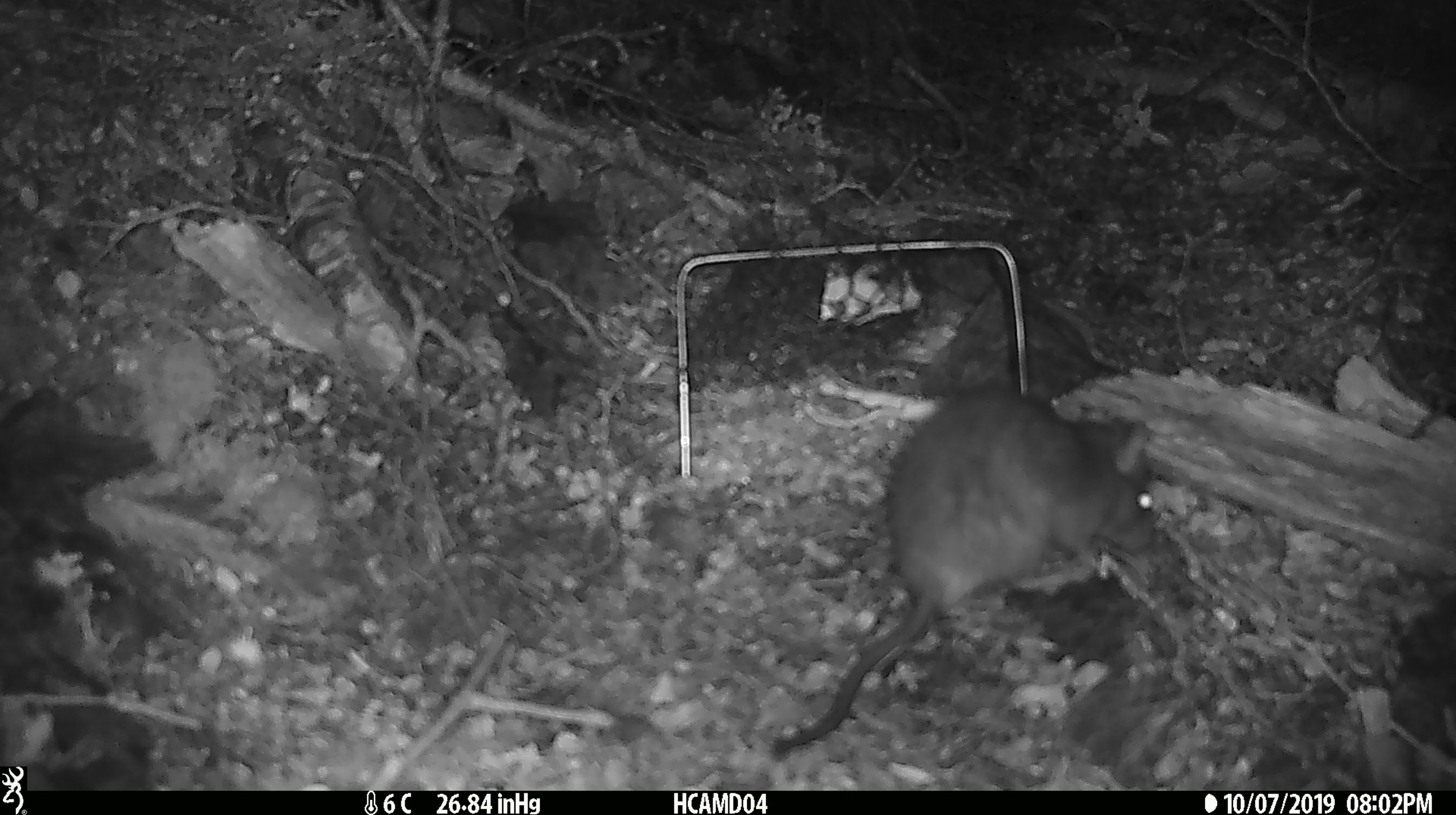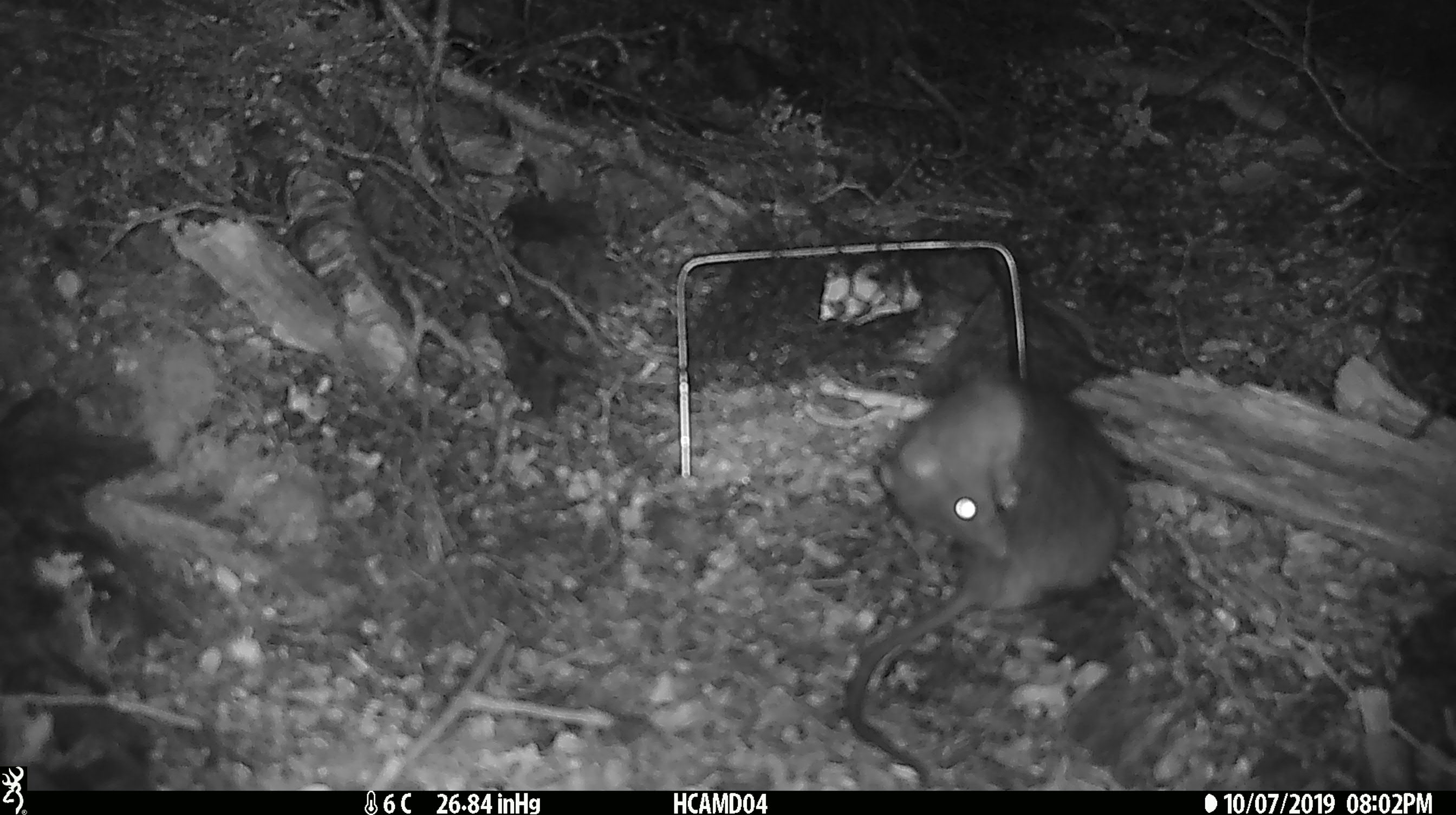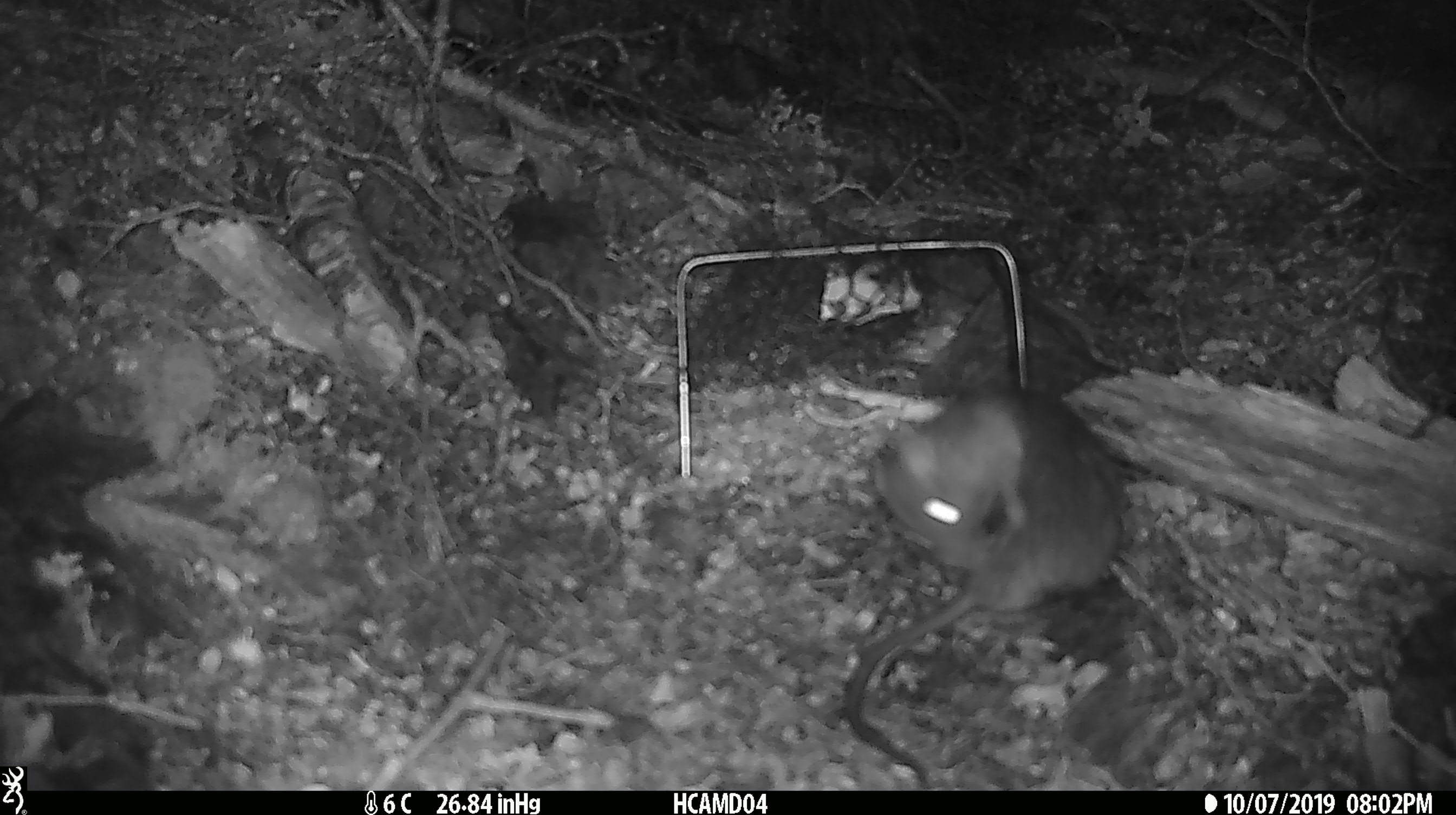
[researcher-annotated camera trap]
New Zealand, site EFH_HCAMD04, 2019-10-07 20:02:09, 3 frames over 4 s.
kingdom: Animalia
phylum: Chordata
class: Mammalia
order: Rodentia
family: Muridae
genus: Rattus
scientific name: Rattus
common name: rat